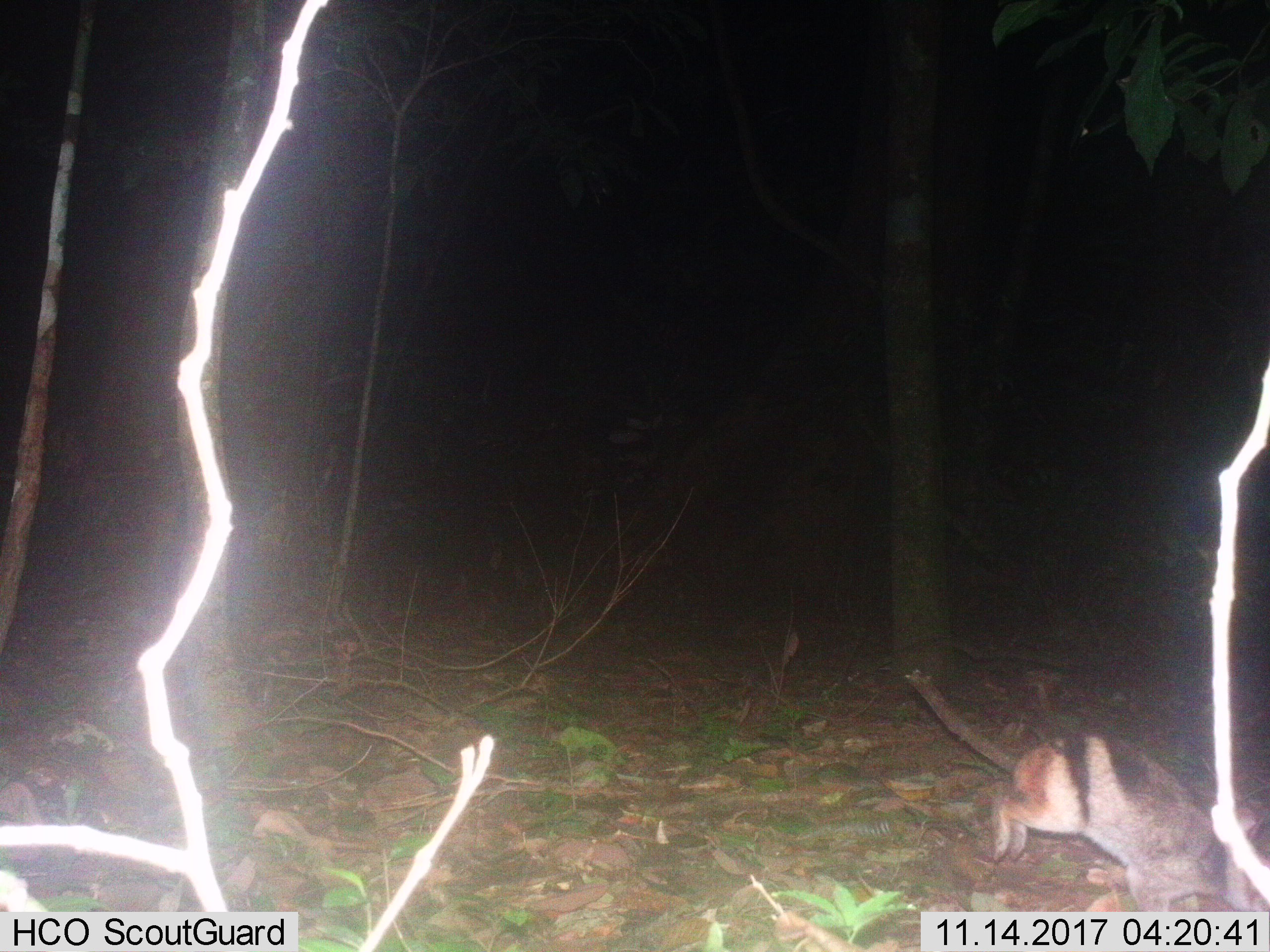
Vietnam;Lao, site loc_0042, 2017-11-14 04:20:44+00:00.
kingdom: Animalia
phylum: Chordata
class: Mammalia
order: Lagomorpha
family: Leporidae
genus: Nesolagus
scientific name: Nesolagus timminsi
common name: annamite striped rabbit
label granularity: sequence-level